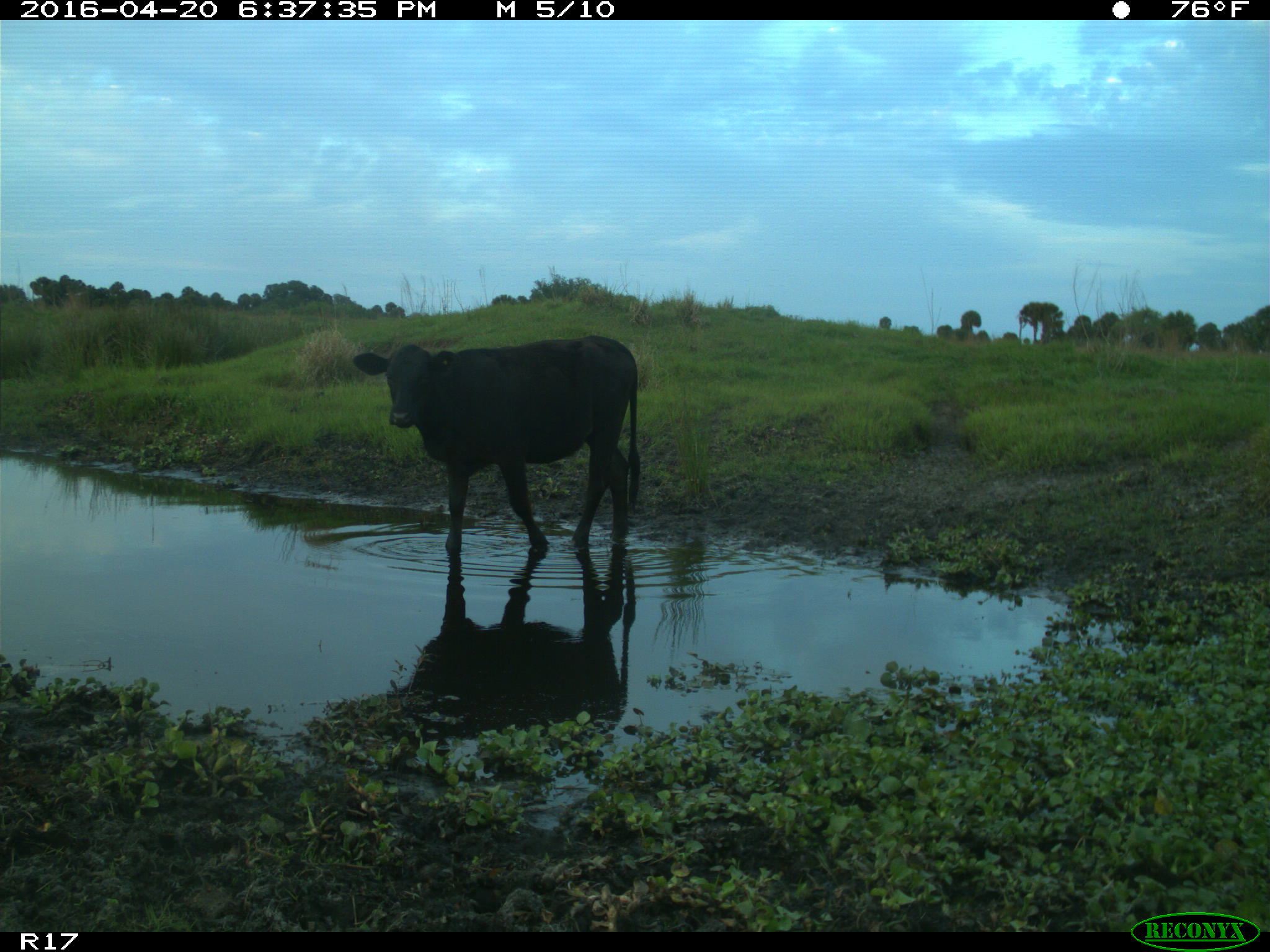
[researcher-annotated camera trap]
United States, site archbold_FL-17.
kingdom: Animalia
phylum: Chordata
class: Mammalia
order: Artiodactyla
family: Bovidae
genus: Bos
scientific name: Bos taurus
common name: domestic cow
Bos taurus (domestic cow).